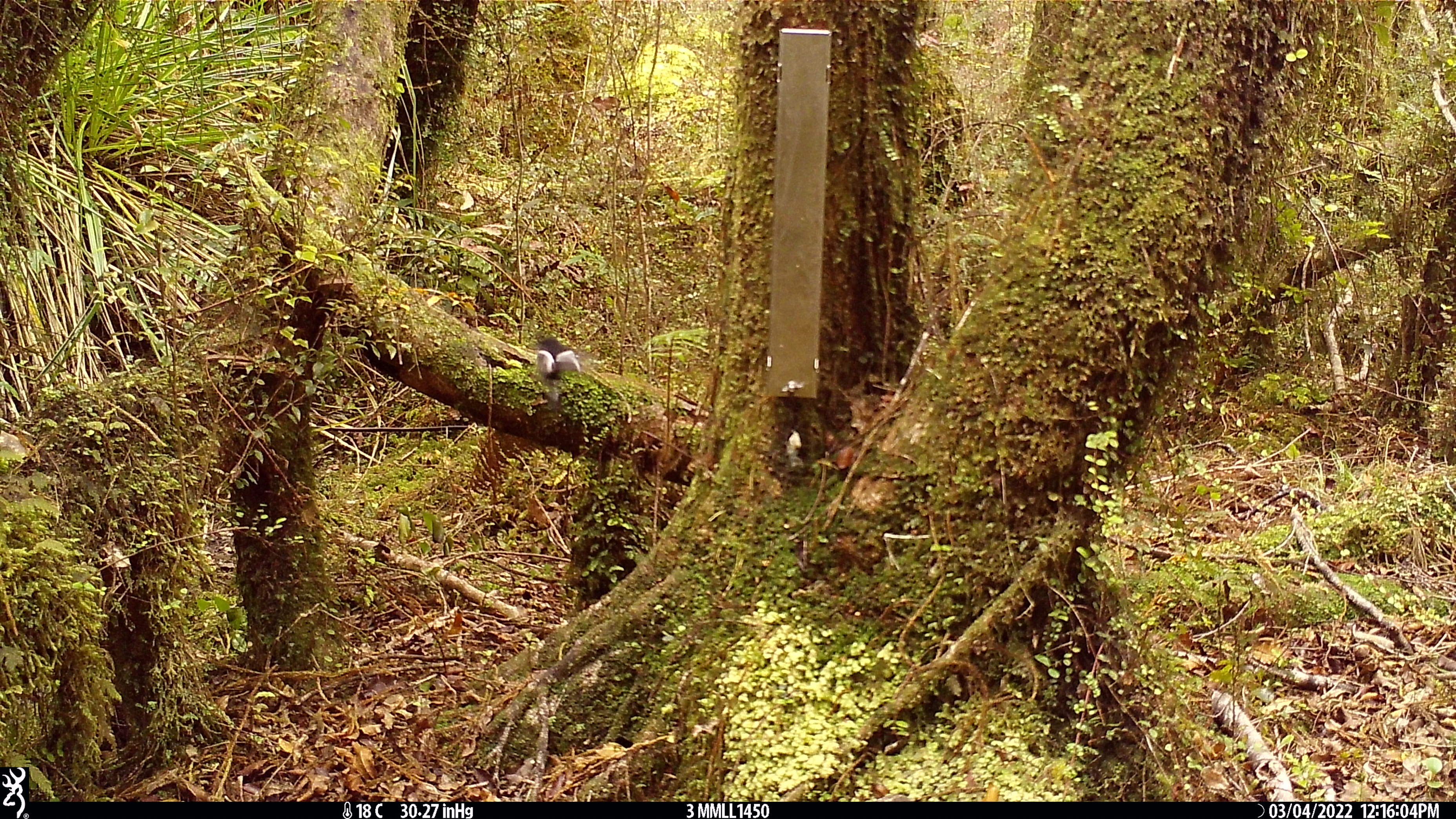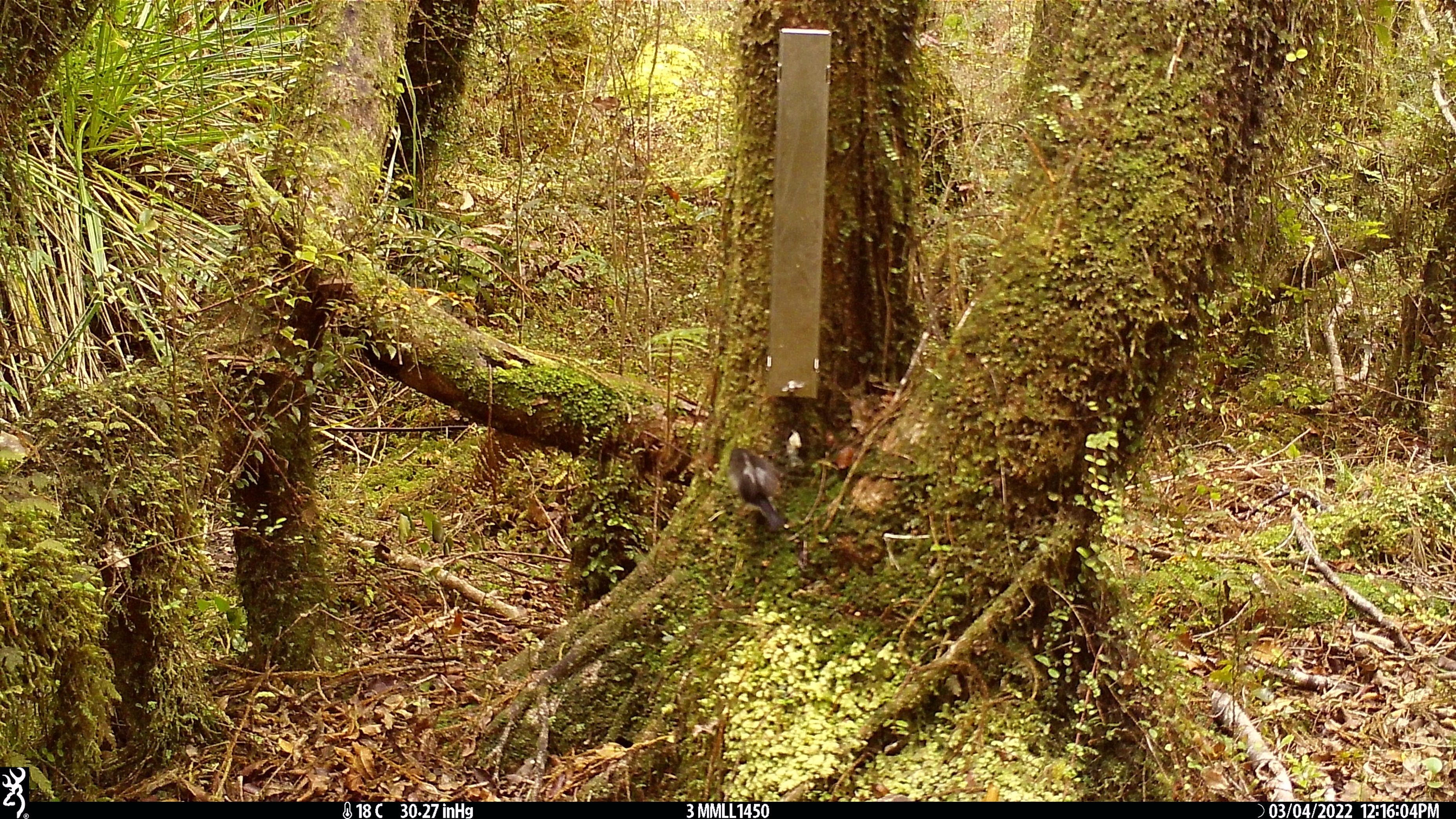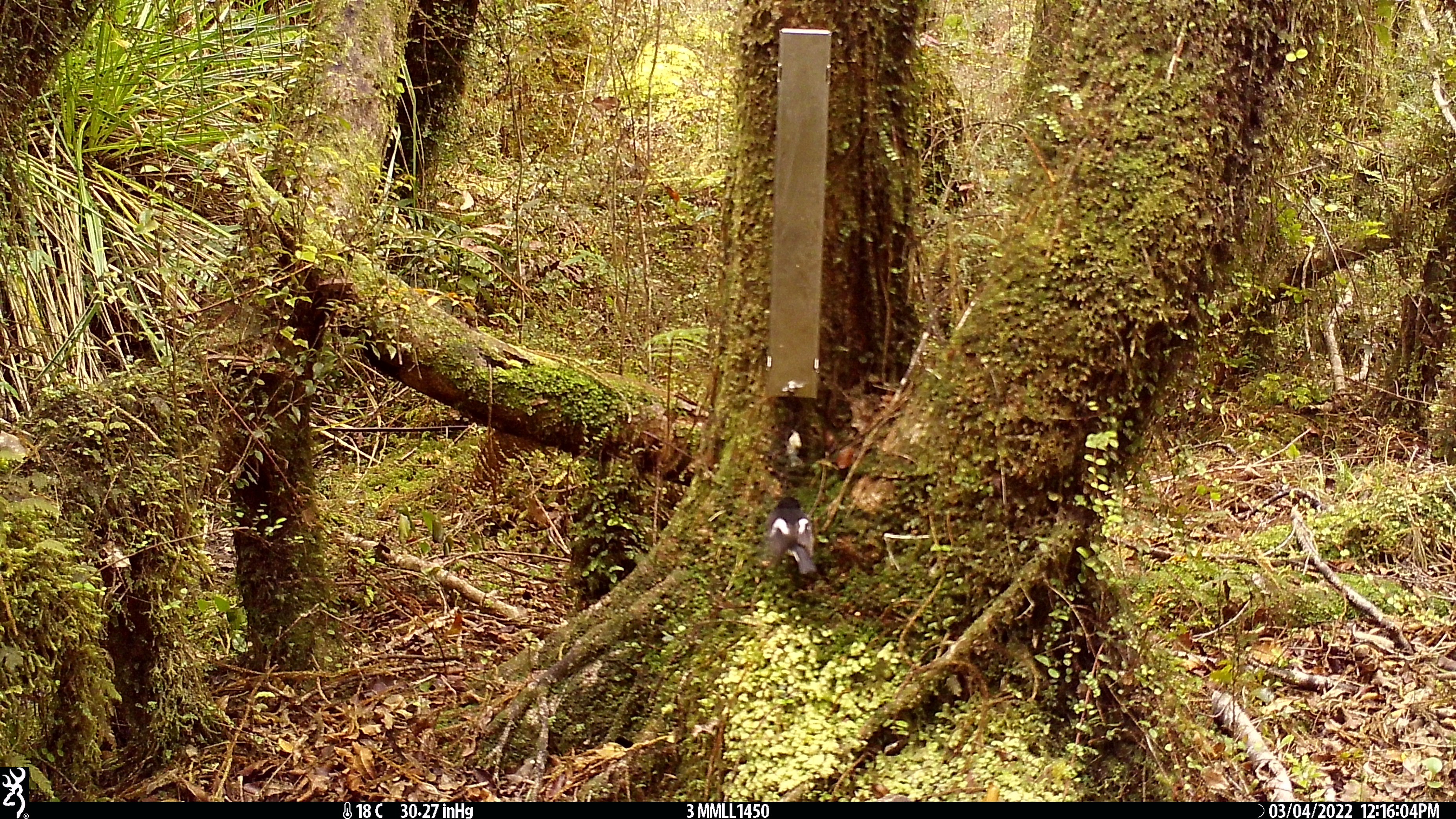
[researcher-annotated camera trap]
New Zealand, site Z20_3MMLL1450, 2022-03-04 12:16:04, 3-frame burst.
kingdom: Animalia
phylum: Chordata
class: Aves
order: Passeriformes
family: Petroicidae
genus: Petroica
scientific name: Petroica macrocephala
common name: tomtit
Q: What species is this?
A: Tomtit (Petroica macrocephala).